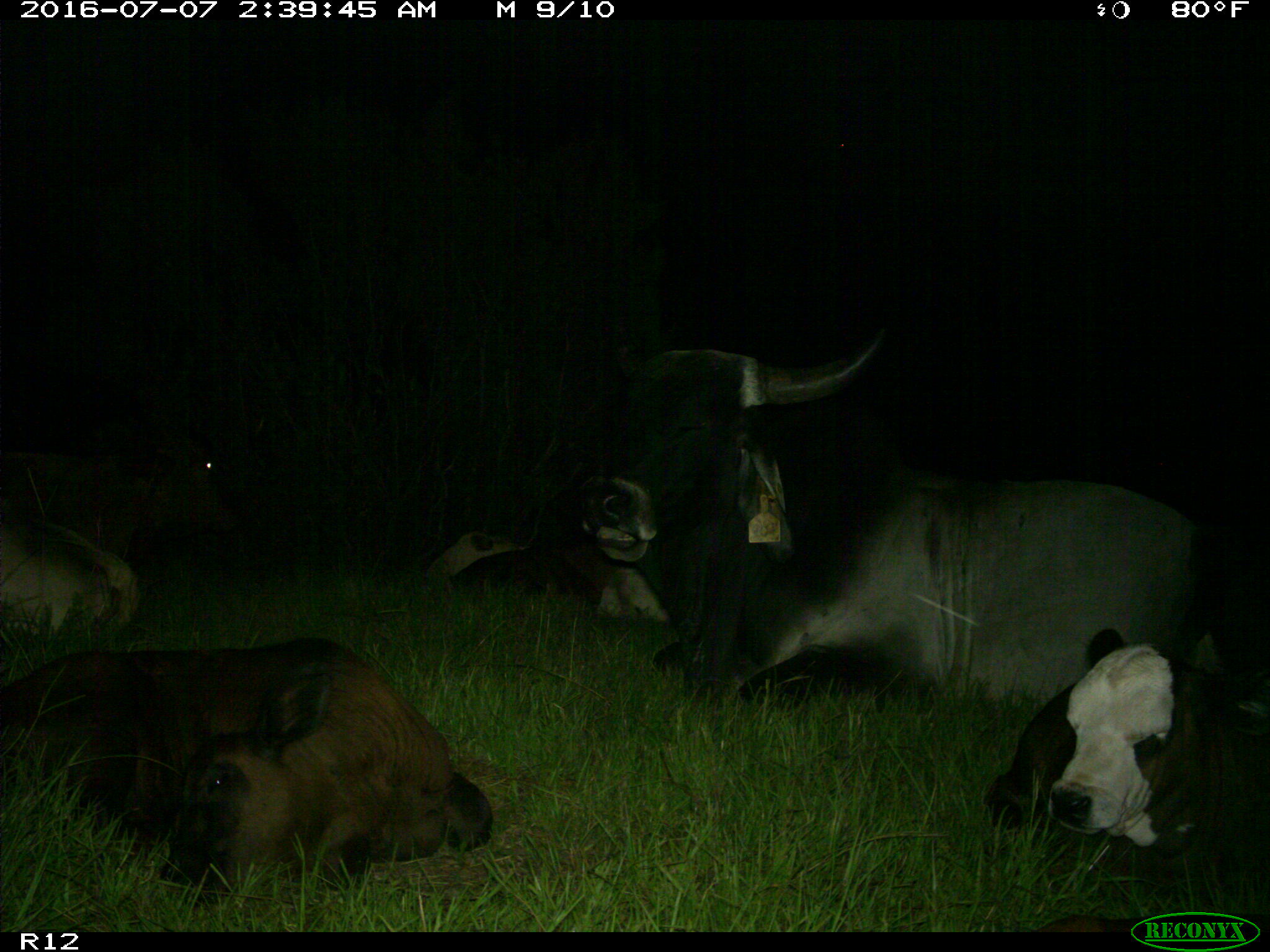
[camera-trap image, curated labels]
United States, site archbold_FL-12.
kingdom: Animalia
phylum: Chordata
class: Mammalia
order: Artiodactyla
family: Bovidae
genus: Bos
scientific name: Bos taurus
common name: domestic cow